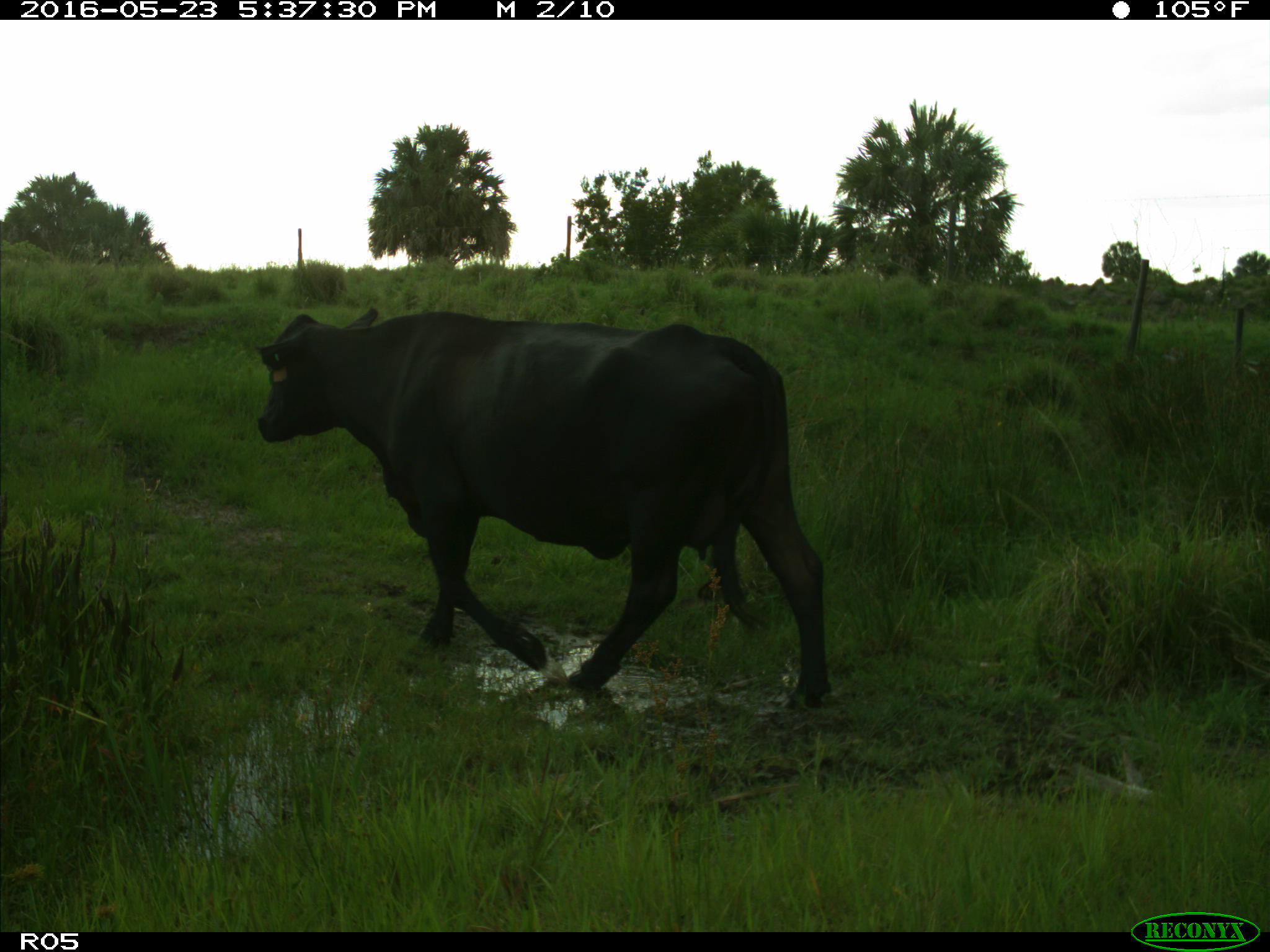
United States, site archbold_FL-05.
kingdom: Animalia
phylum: Chordata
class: Mammalia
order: Artiodactyla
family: Bovidae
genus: Bos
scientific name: Bos taurus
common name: domestic cow